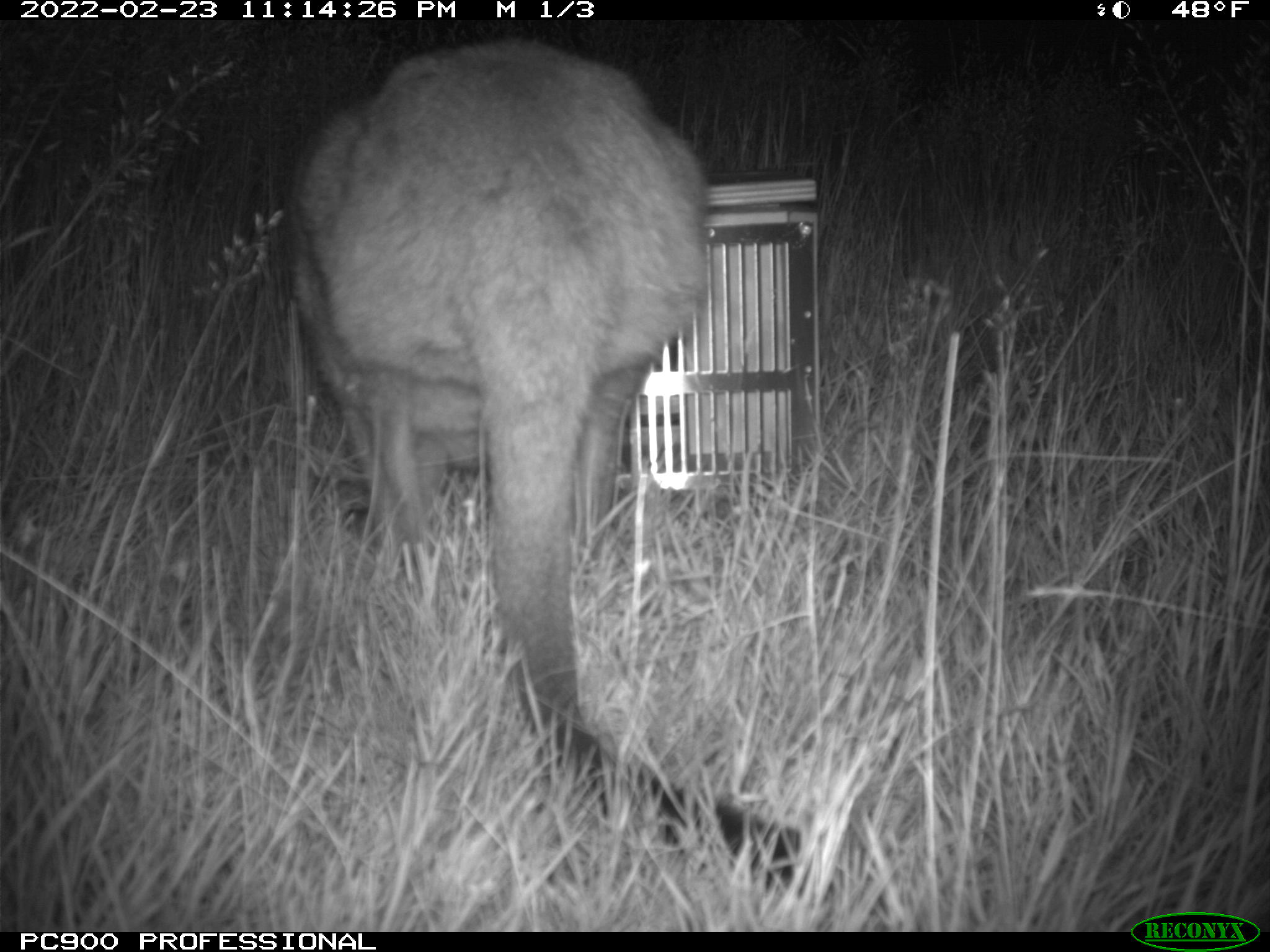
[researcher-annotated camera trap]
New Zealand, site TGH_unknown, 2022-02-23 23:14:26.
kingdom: Animalia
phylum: Chordata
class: Mammalia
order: Diprotodontia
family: Macropodidae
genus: Notamacropus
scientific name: Notamacropus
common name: wallaby